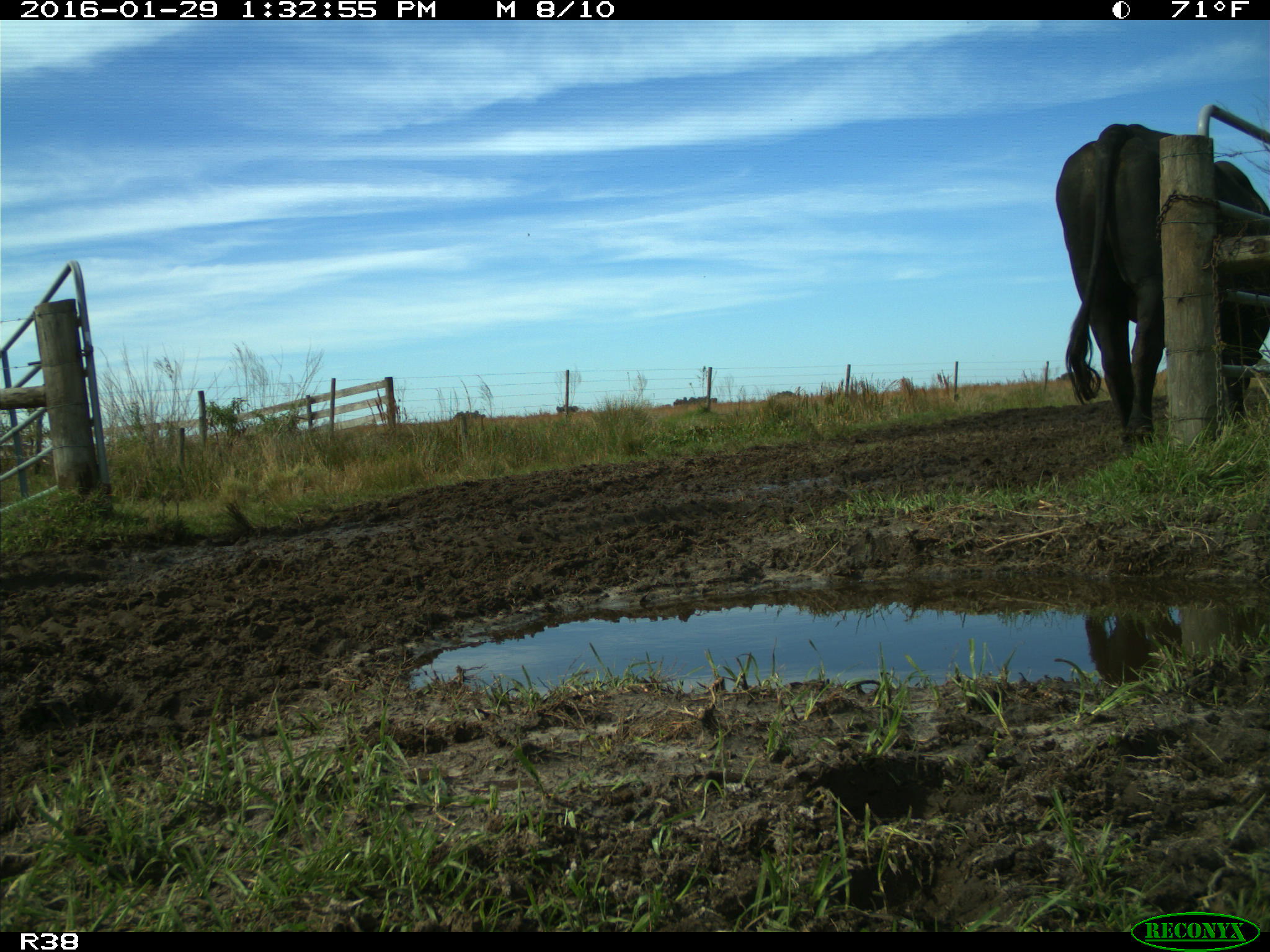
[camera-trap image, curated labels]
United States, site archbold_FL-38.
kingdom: Animalia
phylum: Chordata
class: Mammalia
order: Artiodactyla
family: Bovidae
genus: Bos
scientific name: Bos taurus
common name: domestic cow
Bos taurus (domestic cow).